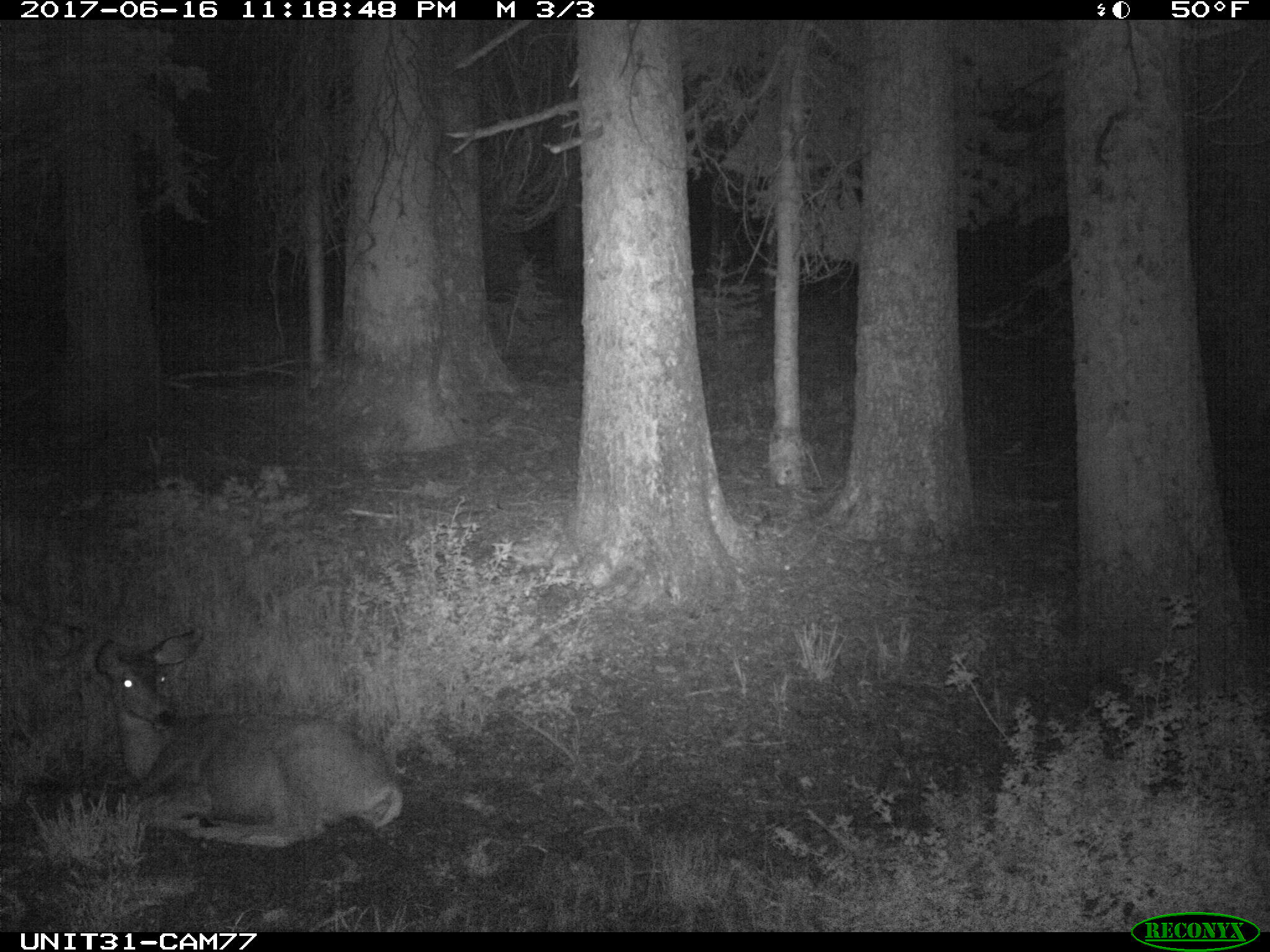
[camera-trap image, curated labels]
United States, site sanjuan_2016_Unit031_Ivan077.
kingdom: Animalia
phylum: Chordata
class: Mammalia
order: Artiodactyla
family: Cervidae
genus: Odocoileus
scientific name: Odocoileus hemionus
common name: mule deer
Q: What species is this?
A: Odocoileus hemionus (mule deer).